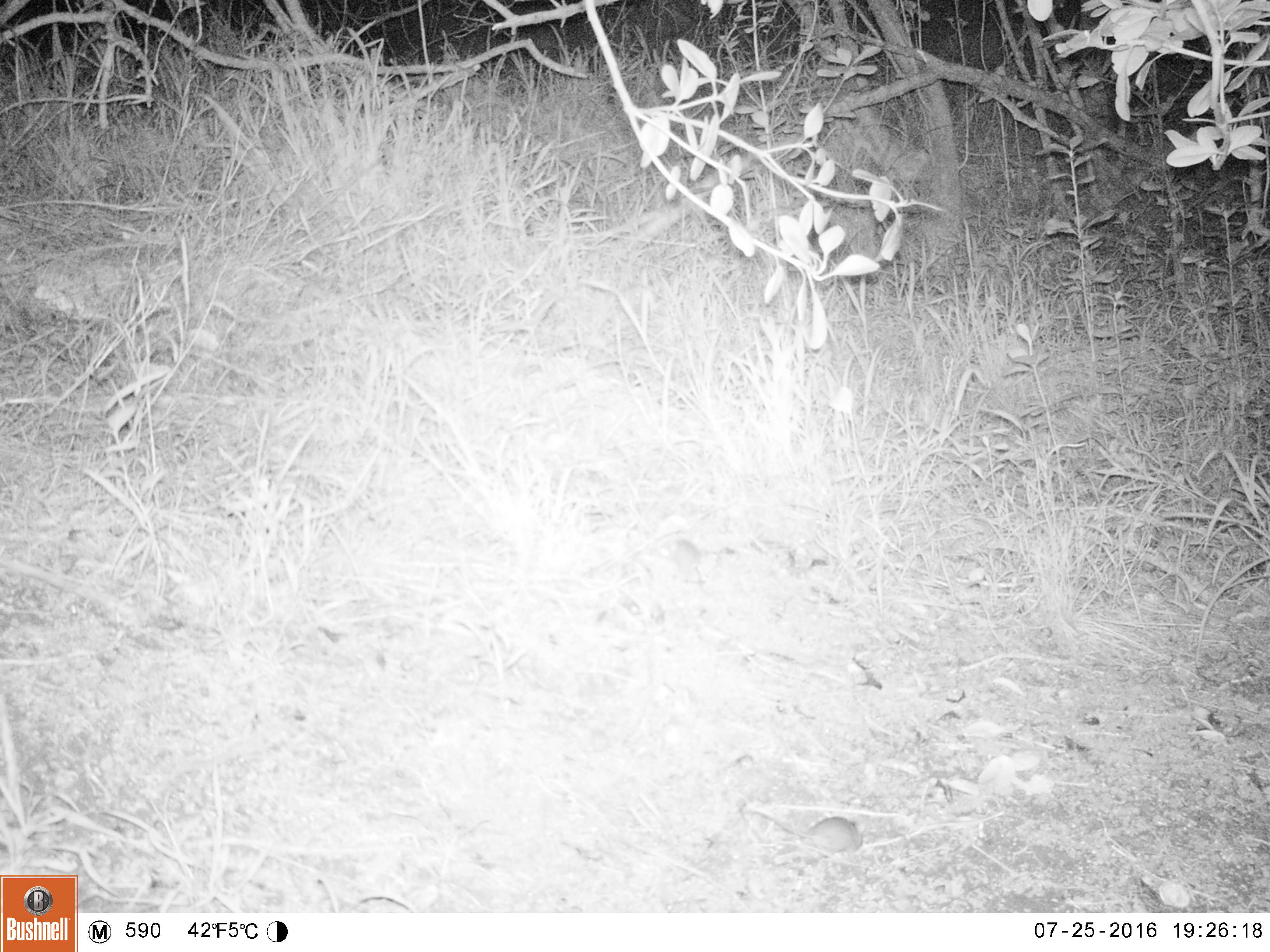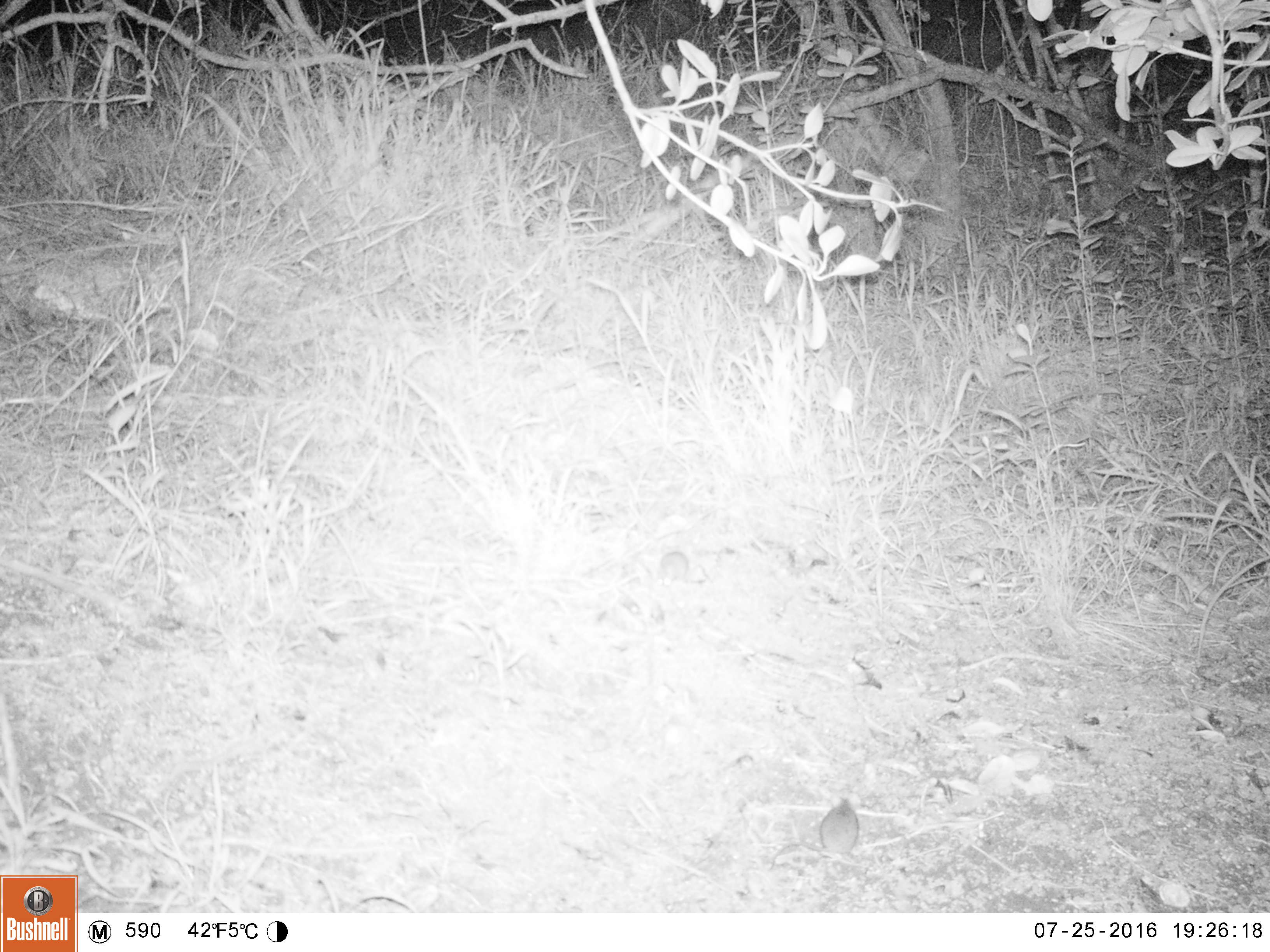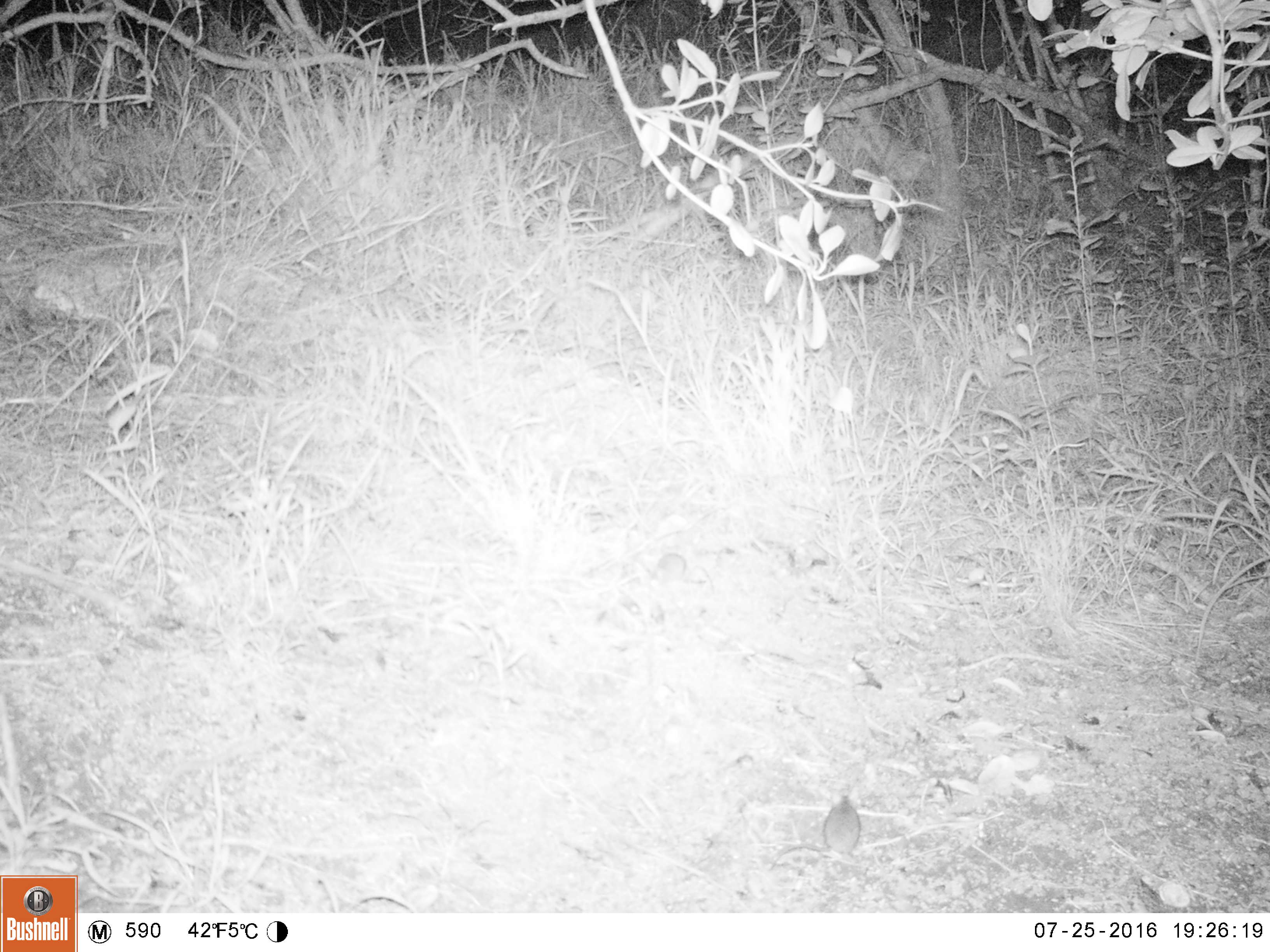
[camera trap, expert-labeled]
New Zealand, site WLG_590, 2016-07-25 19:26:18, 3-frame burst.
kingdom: Animalia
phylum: Chordata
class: Mammalia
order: Rodentia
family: Muridae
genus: Mus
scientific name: Mus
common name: mouse